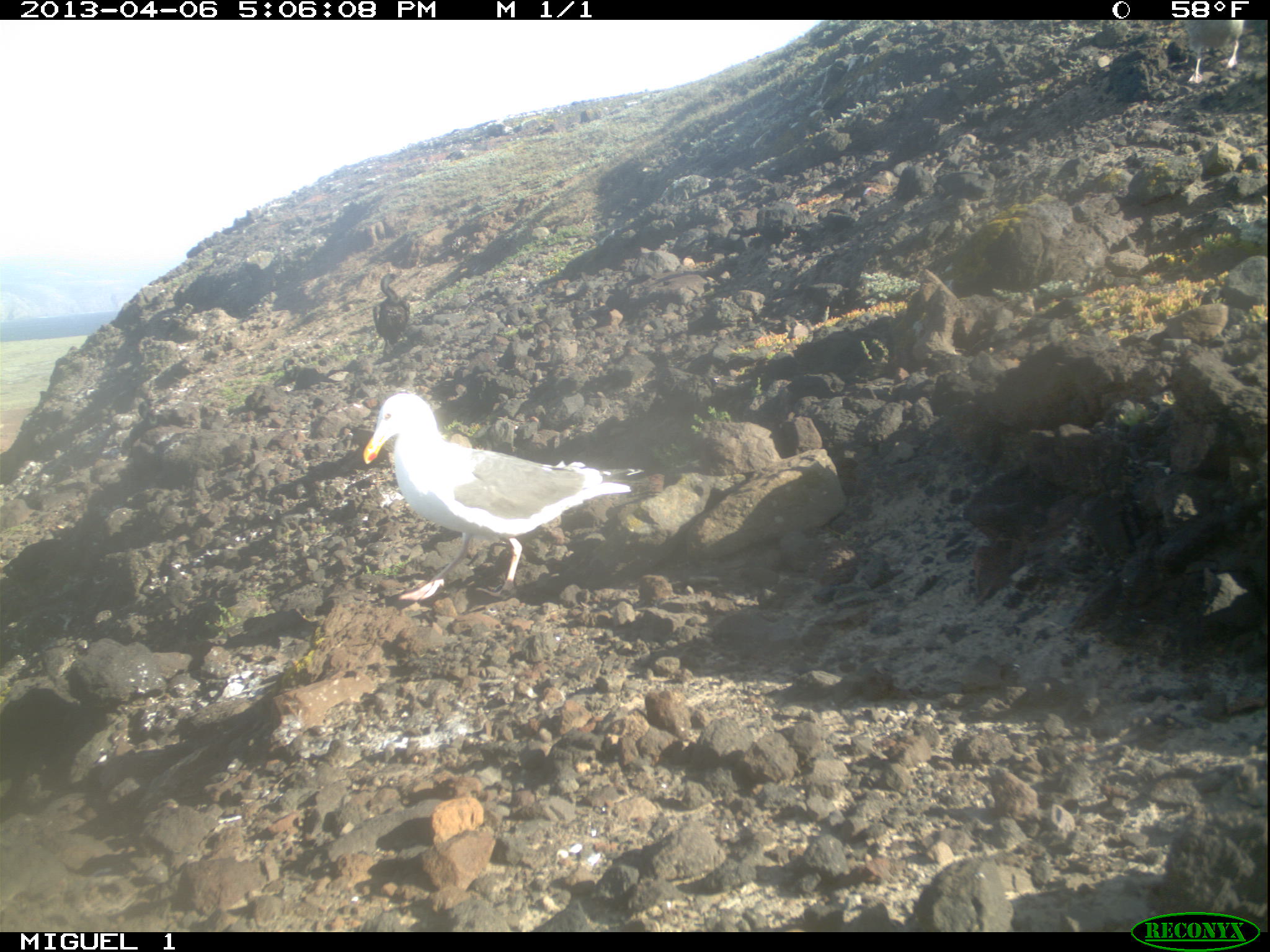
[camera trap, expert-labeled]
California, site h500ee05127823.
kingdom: Animalia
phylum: Chordata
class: Aves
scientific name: Aves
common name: bird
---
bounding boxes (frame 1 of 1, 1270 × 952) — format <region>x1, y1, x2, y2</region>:
bird: <region>365, 394, 644, 601</region>; <region>373, 271, 410, 353</region>